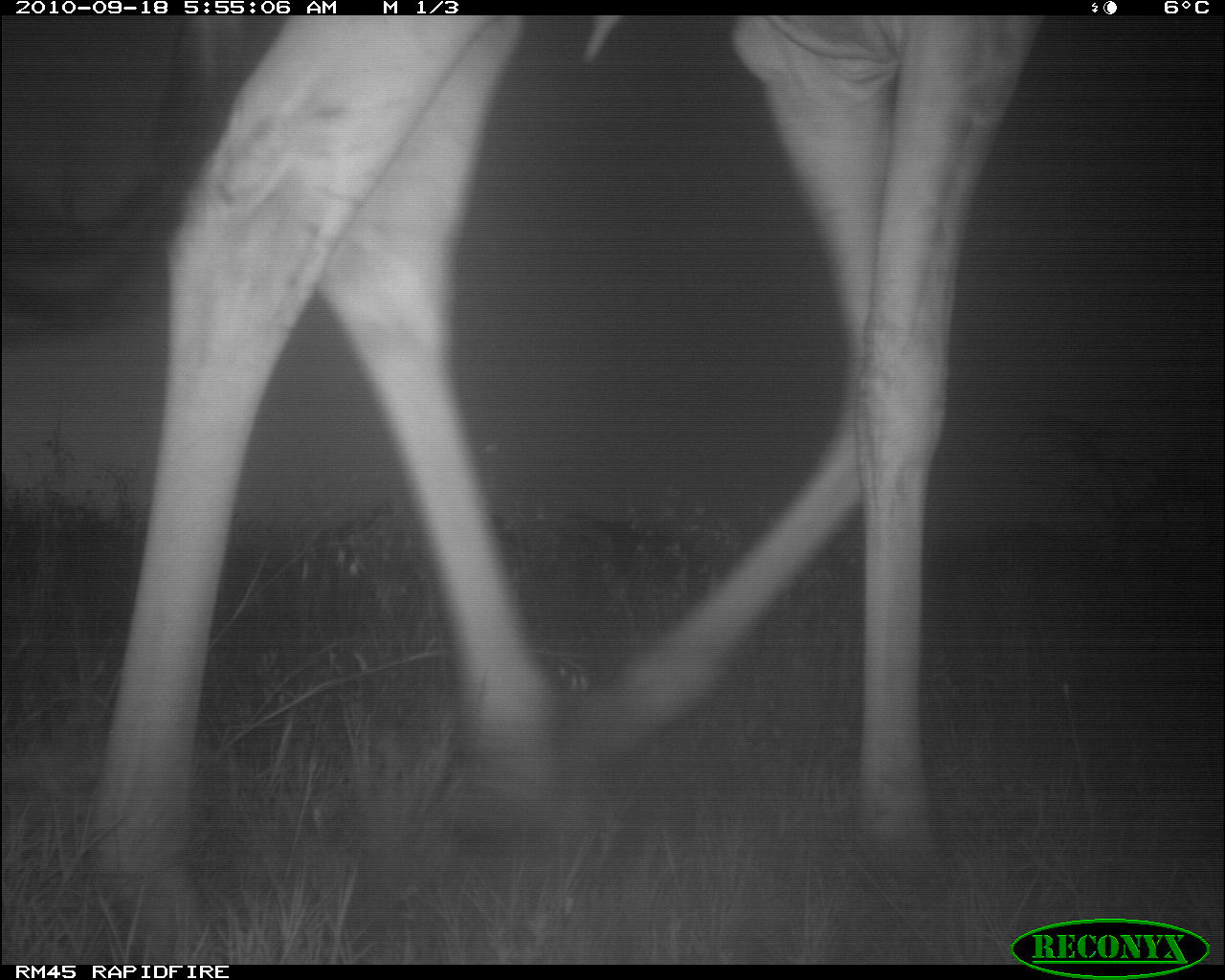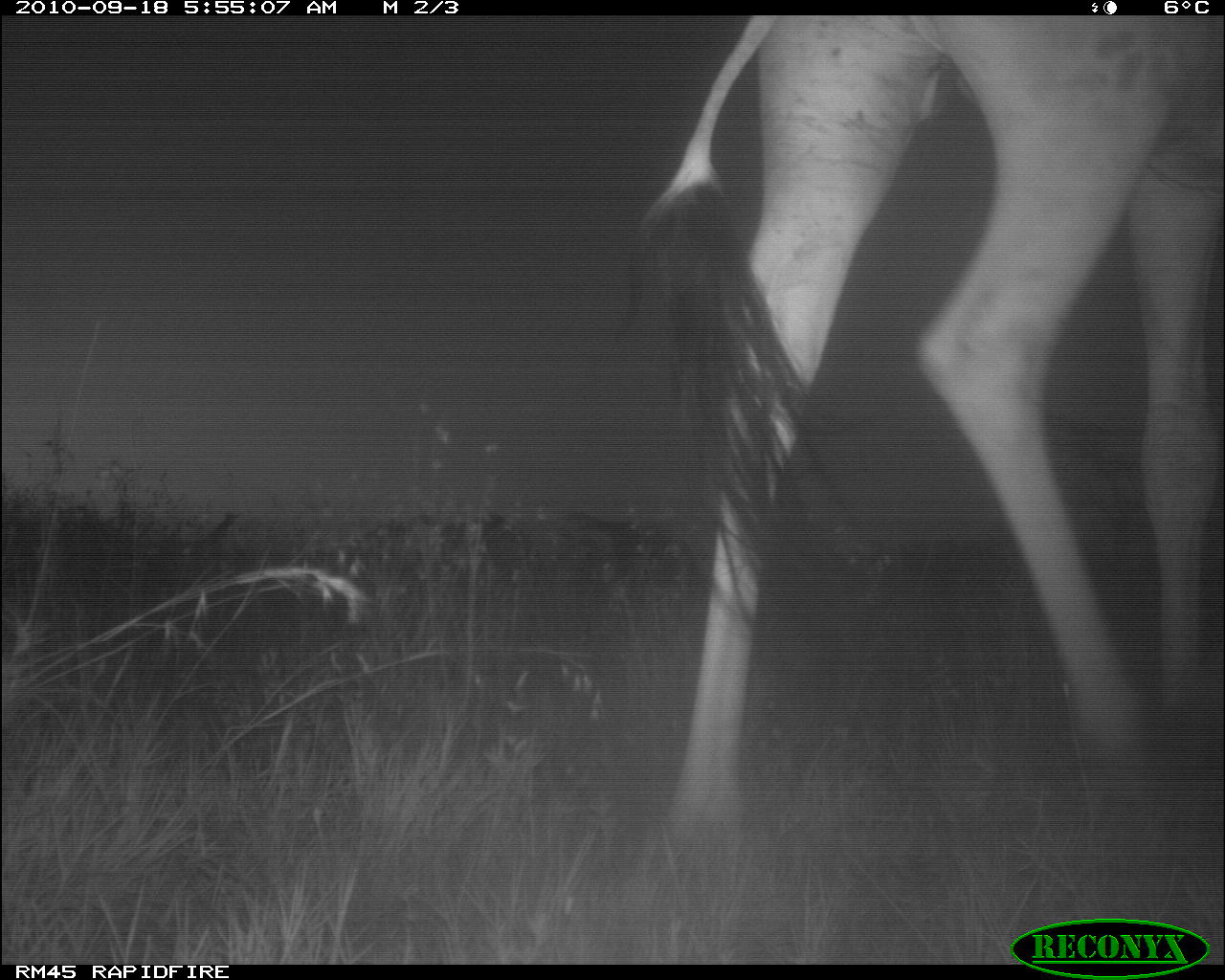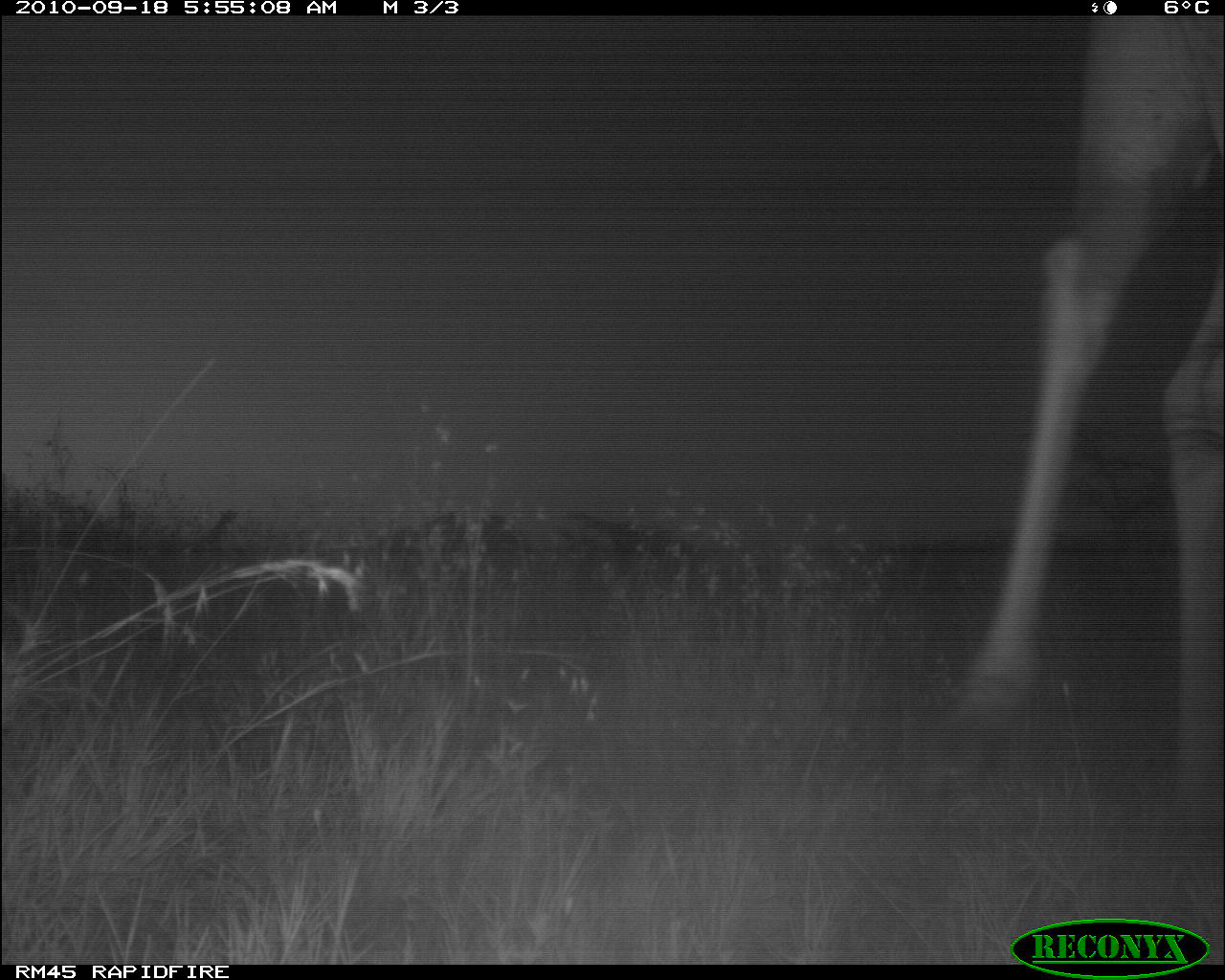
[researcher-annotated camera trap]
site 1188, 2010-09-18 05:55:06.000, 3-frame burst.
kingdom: Animalia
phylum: Chordata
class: Mammalia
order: Artiodactyla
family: Giraffidae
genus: Giraffa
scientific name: Giraffa camelopardalis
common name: giraffe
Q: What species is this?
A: Giraffa camelopardalis (giraffe).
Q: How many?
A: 1.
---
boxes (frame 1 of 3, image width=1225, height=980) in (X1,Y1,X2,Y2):
giraffa camelopardalis: (0,14,1047,964)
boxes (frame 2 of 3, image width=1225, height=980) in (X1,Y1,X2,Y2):
giraffa camelopardalis: (611,14,1225,904)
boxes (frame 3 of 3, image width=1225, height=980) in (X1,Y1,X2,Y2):
giraffa camelopardalis: (960,14,1225,827)